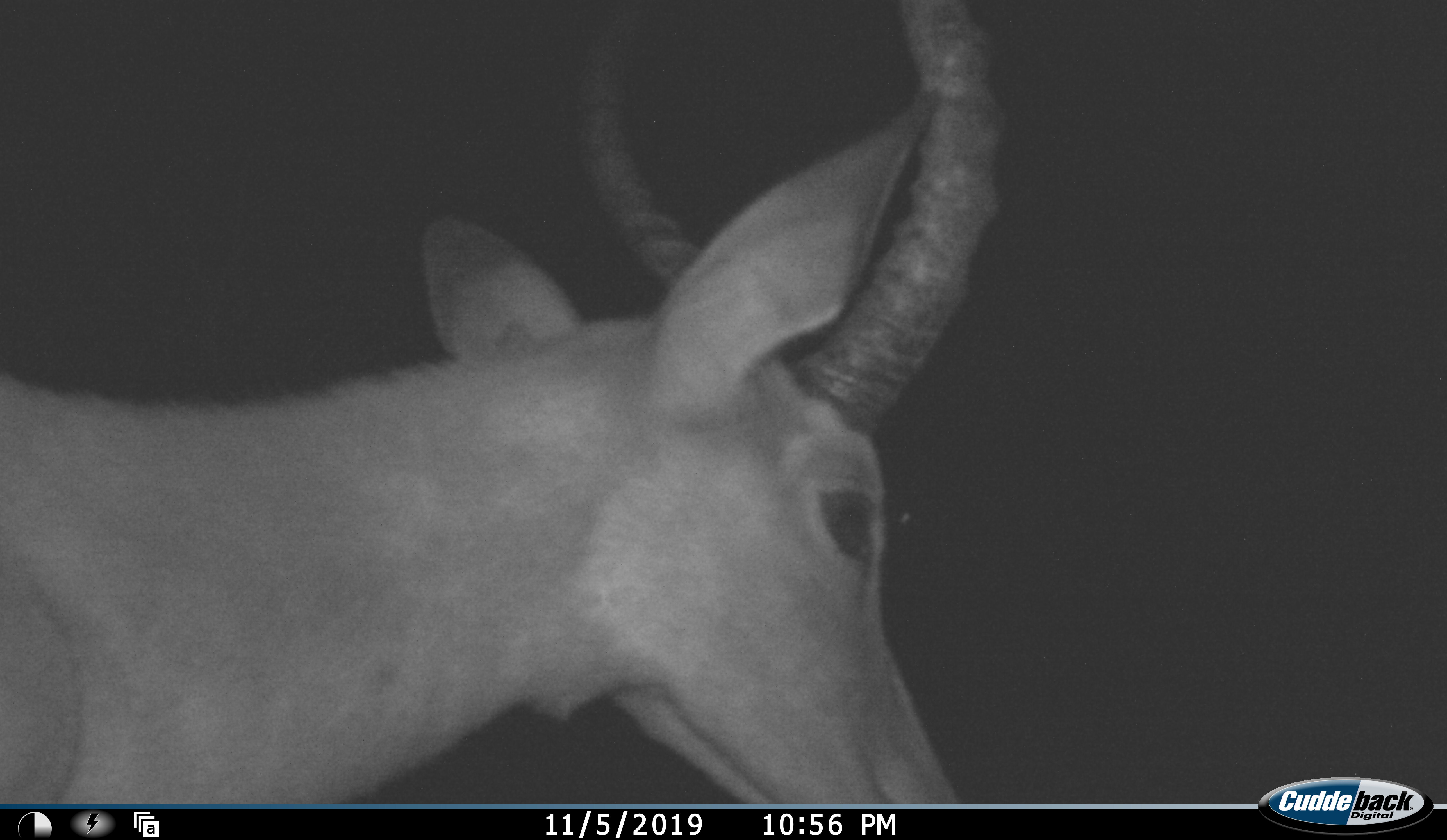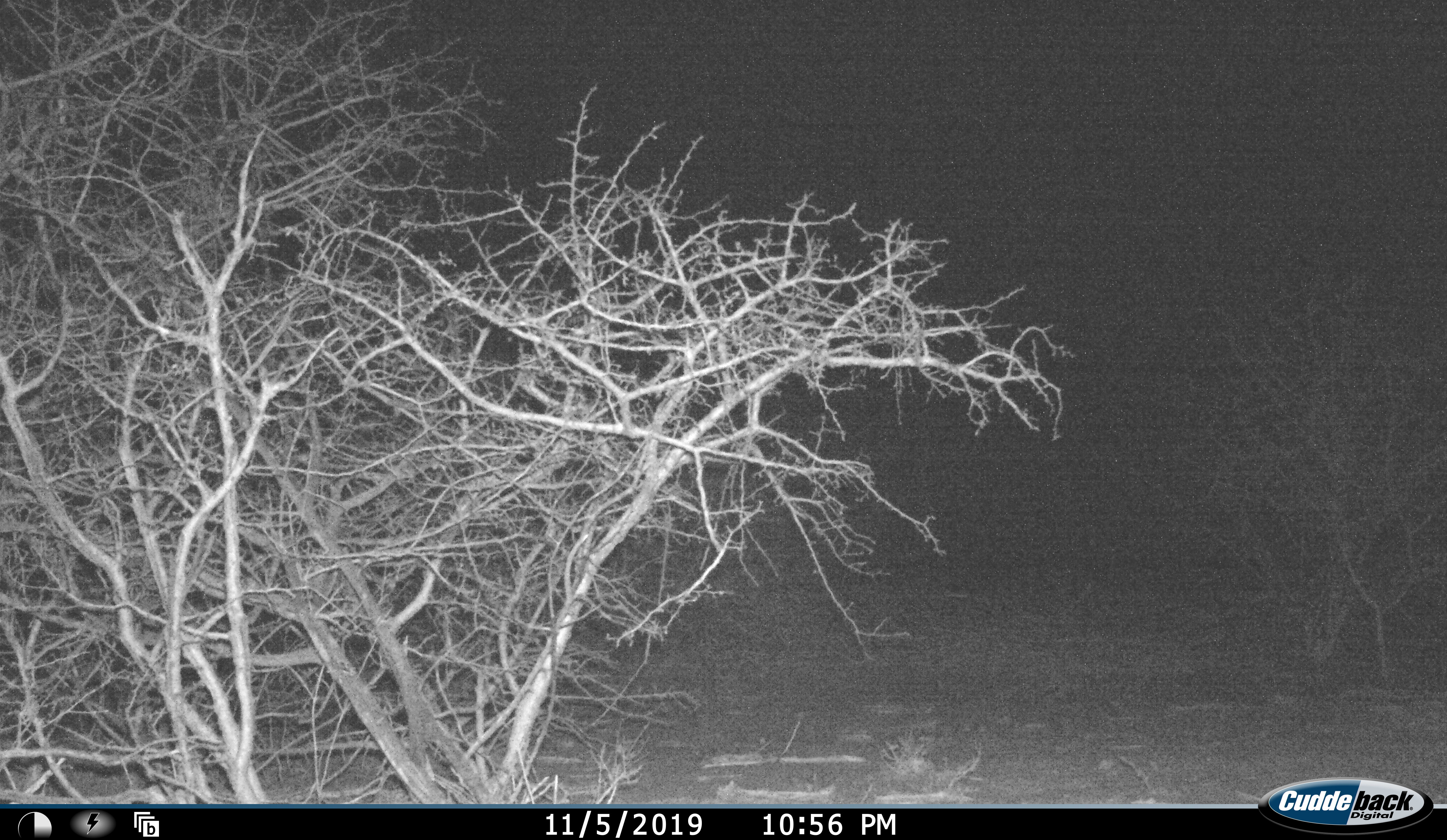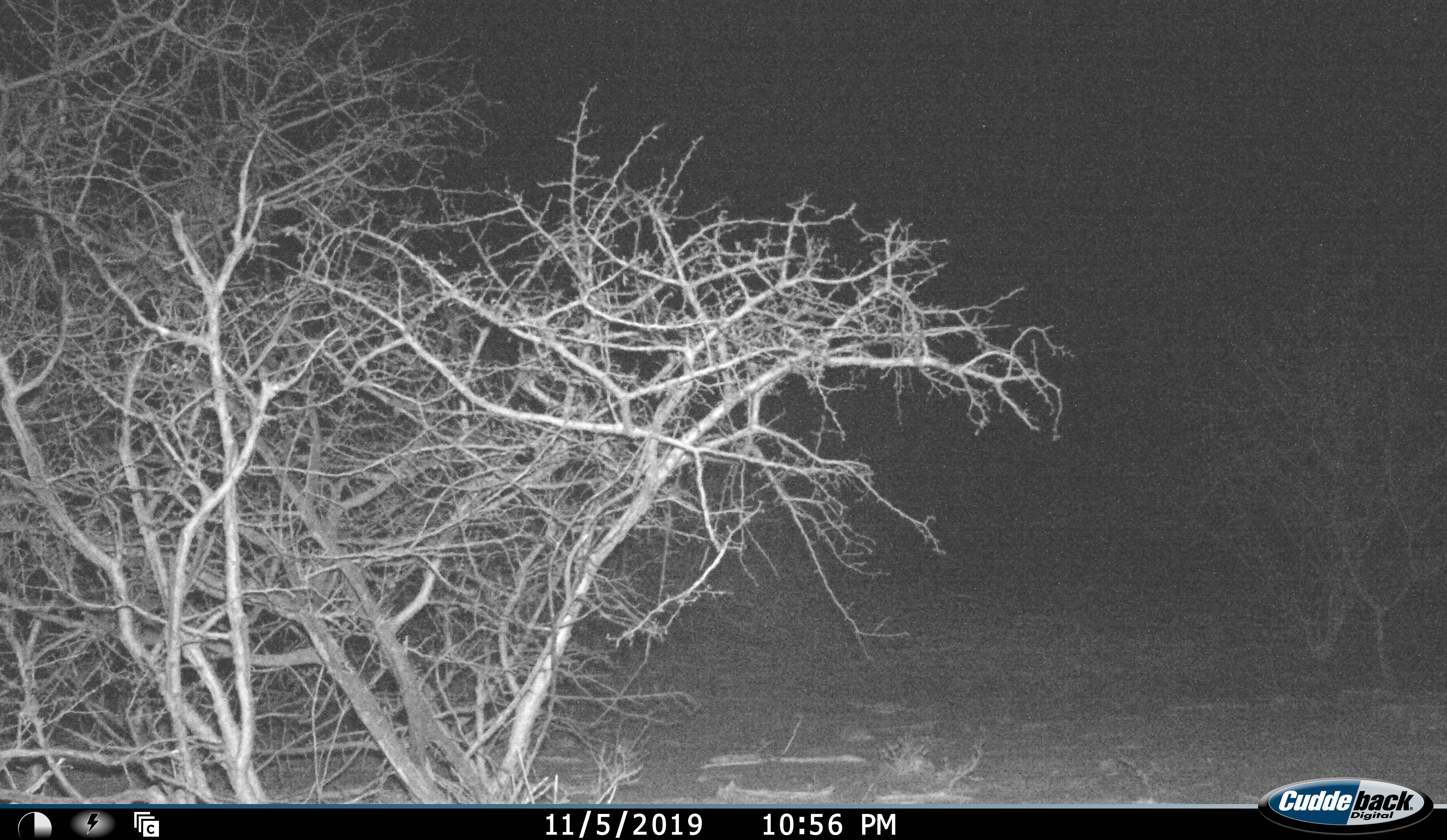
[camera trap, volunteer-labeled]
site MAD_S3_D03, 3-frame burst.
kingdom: Animalia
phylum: Chordata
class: Mammalia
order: Artiodactyla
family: Bovidae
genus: Aepyceros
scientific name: Aepyceros melampus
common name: impala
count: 1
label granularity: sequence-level